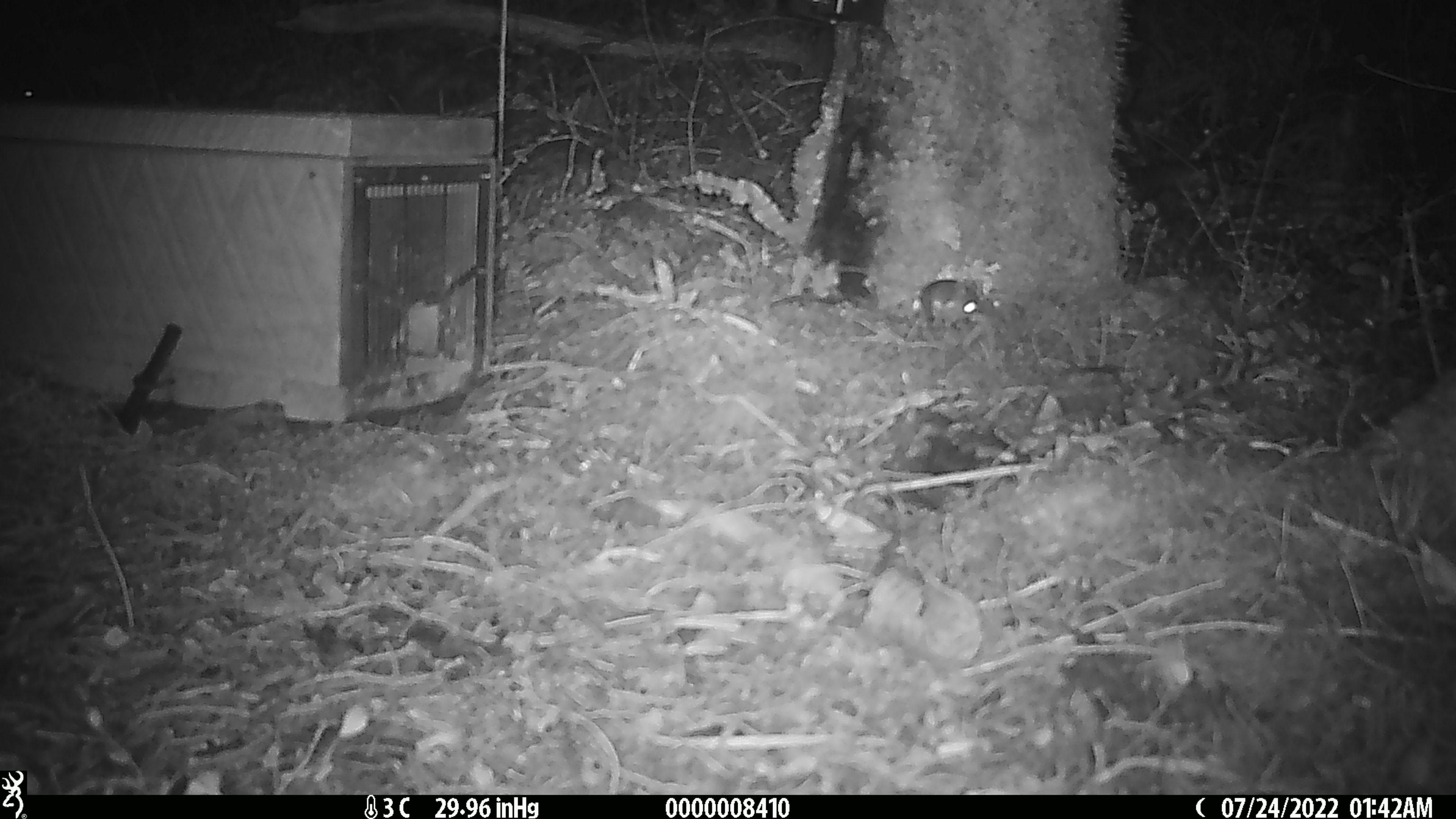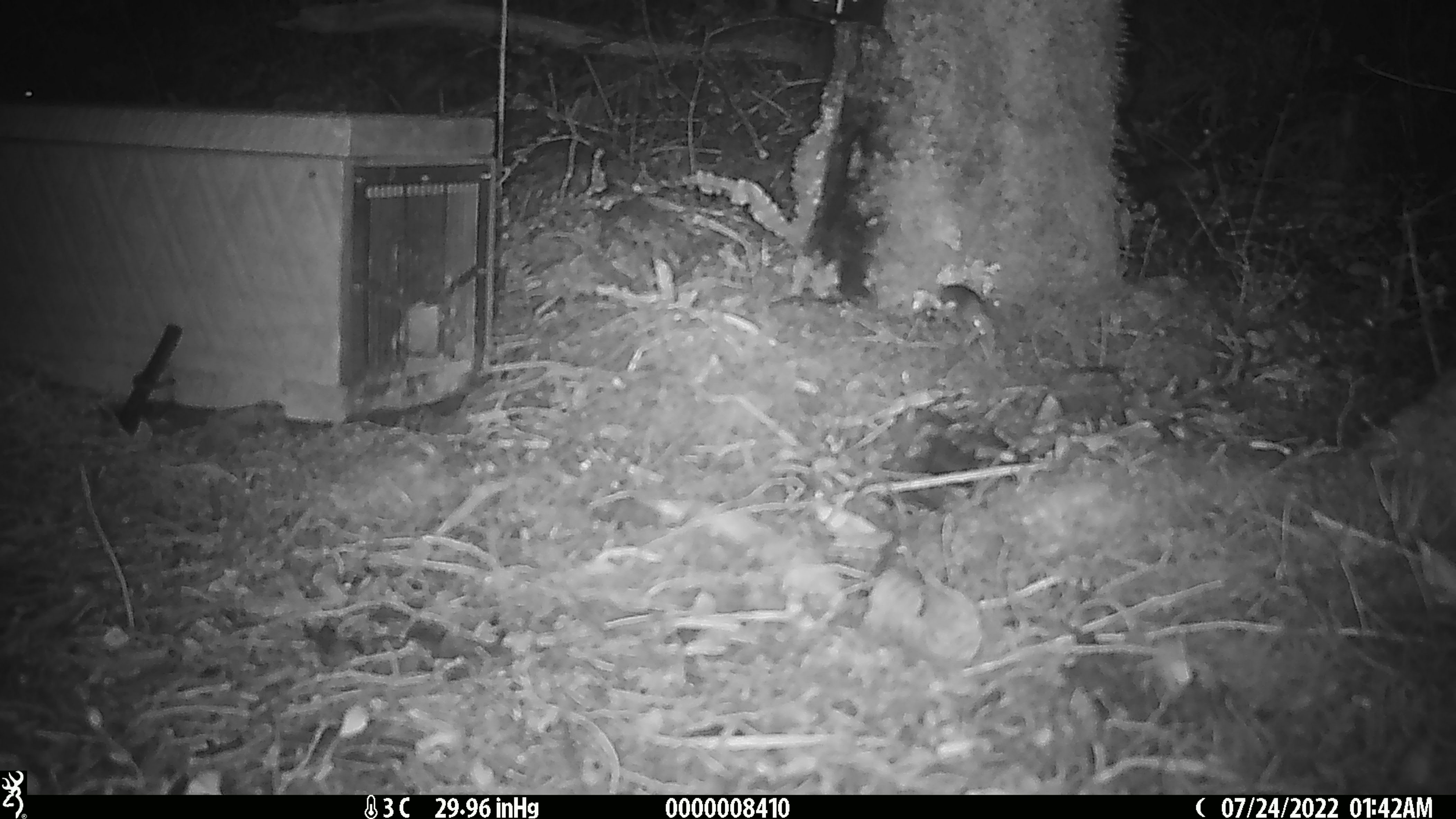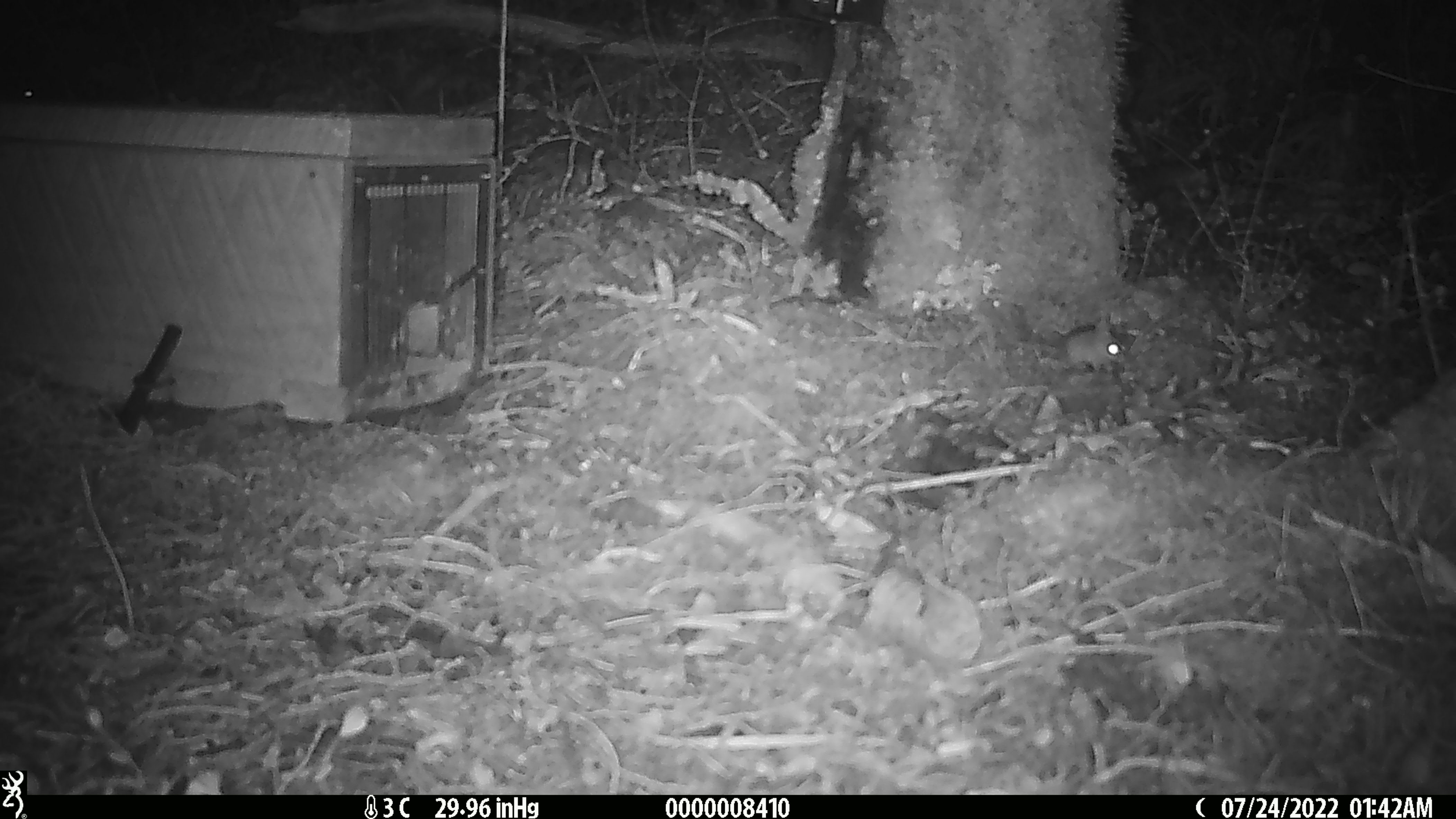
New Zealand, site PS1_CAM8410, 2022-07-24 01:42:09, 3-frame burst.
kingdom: Animalia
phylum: Chordata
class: Mammalia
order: Rodentia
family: Muridae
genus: Mus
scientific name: Mus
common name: mouse